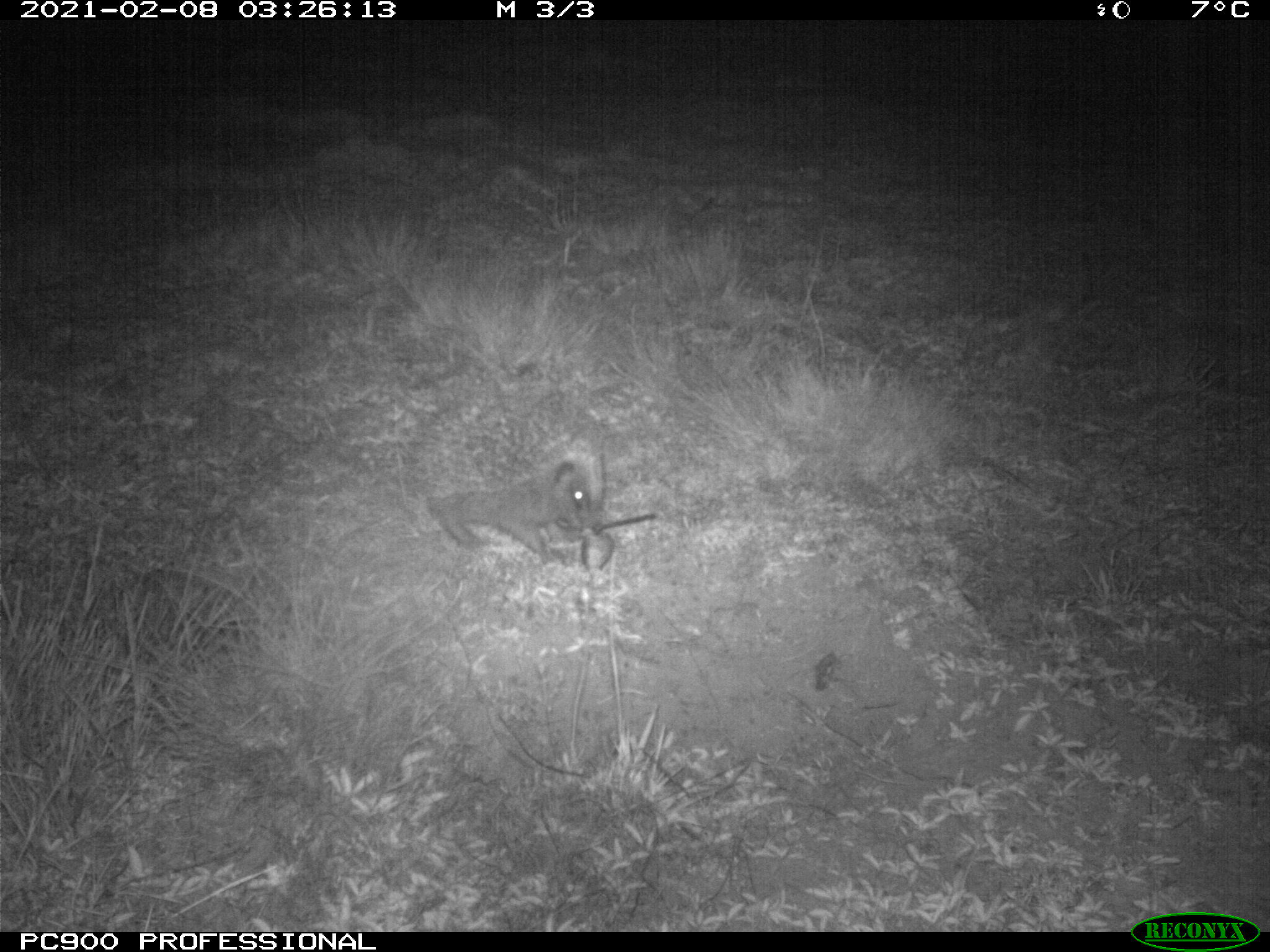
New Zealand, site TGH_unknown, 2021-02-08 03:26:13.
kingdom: Animalia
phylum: Chordata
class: Mammalia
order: Eulipotyphla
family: Erinaceidae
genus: Erinaceus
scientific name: Erinaceus europaeus europaeus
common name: european hedgehog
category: hedgehog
Hedgehog (european hedgehog) (Erinaceus europaeus europaeus).